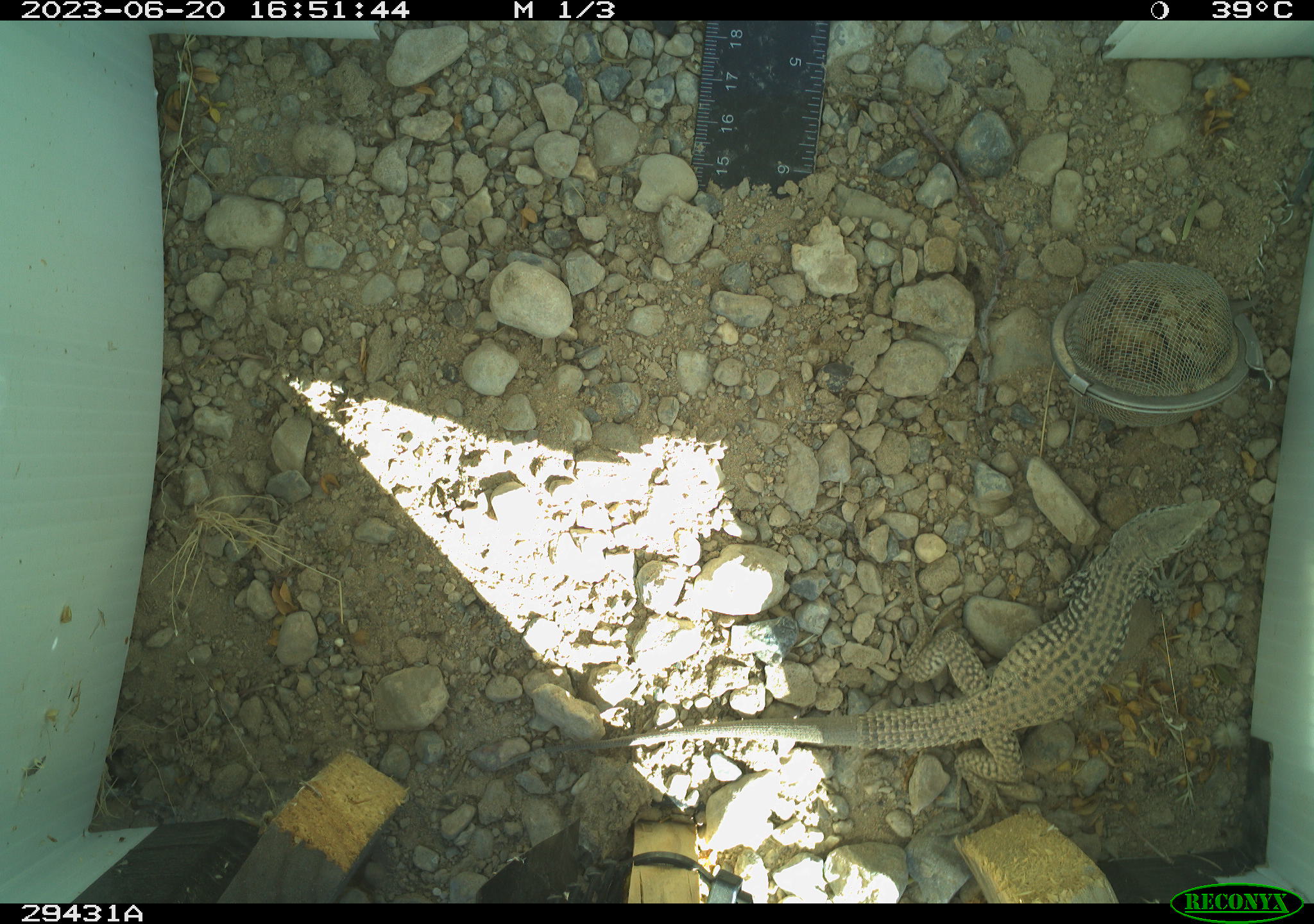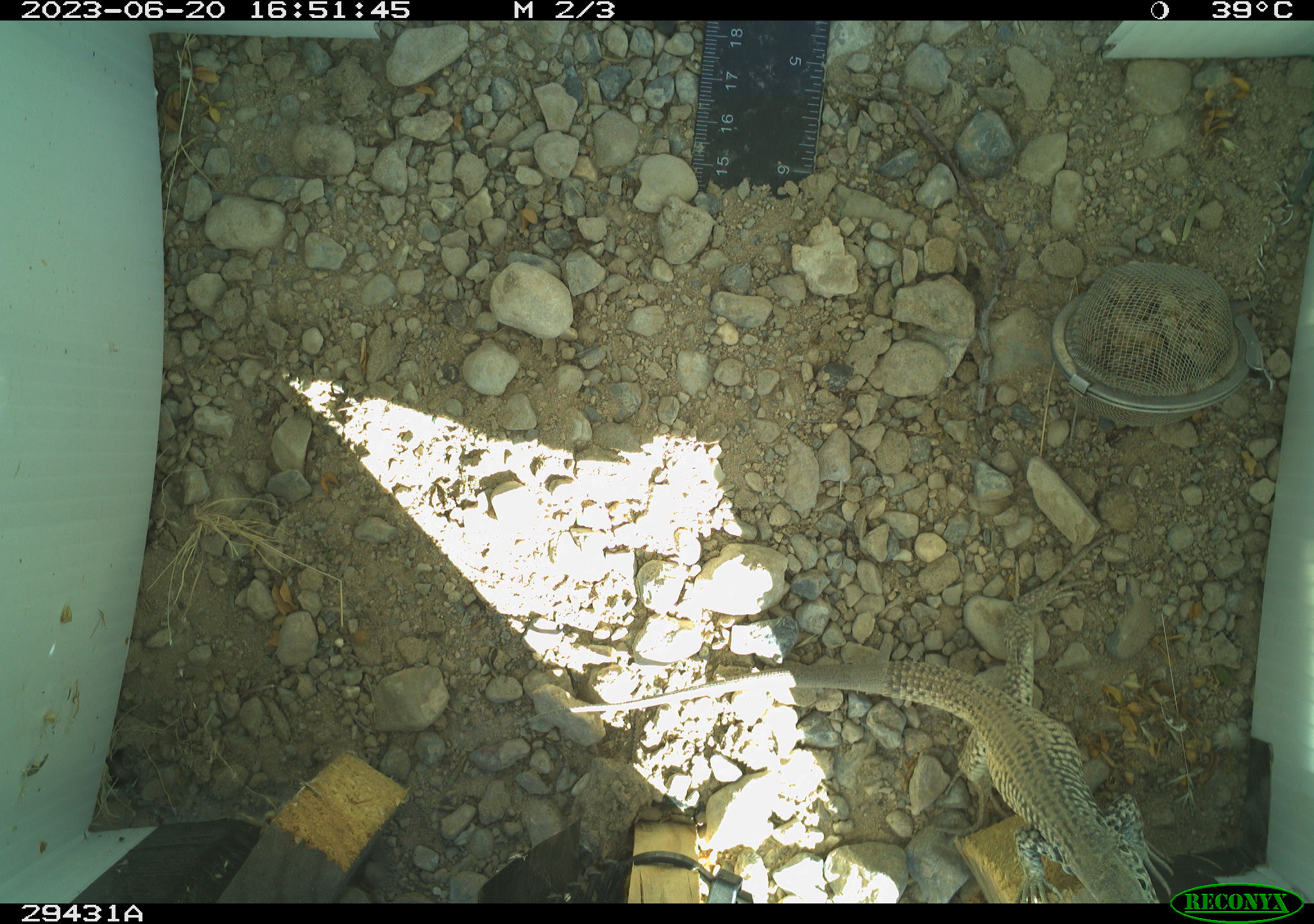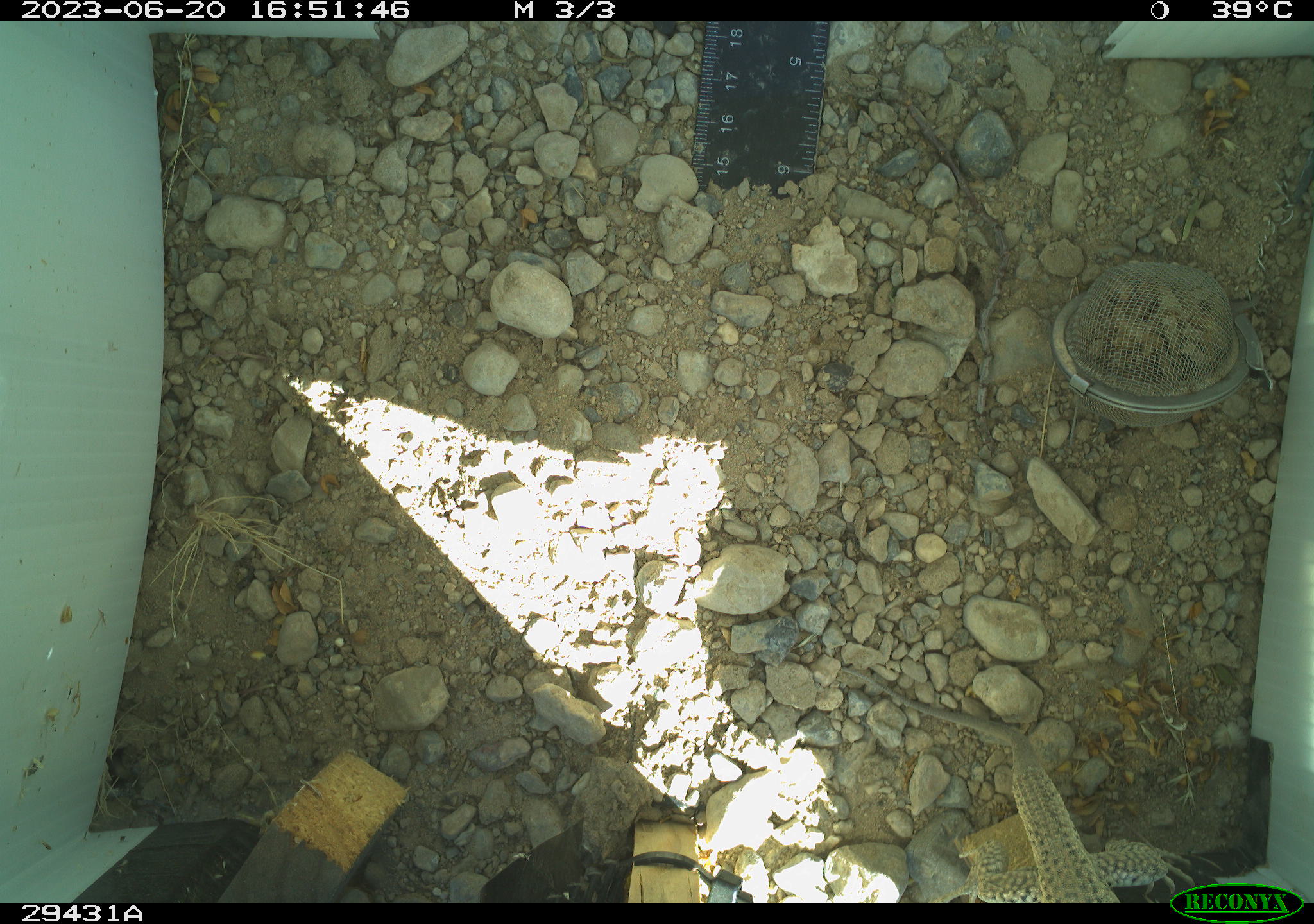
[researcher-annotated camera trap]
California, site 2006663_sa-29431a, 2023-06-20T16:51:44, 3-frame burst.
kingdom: Animalia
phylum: Chordata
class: Reptilia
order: Squamata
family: Teiidae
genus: Aspidoscelis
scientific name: Aspidoscelis tigris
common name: western whiptail